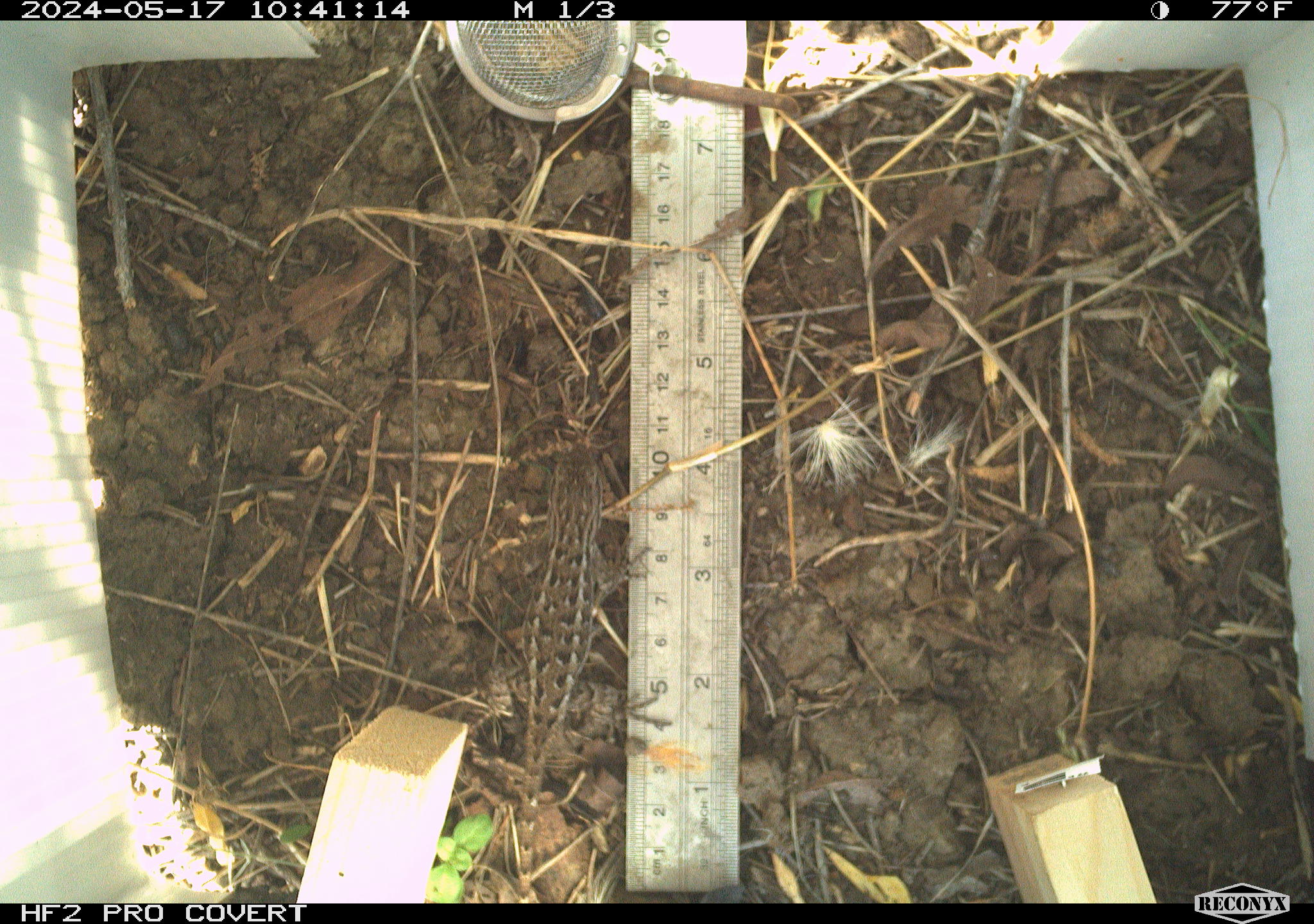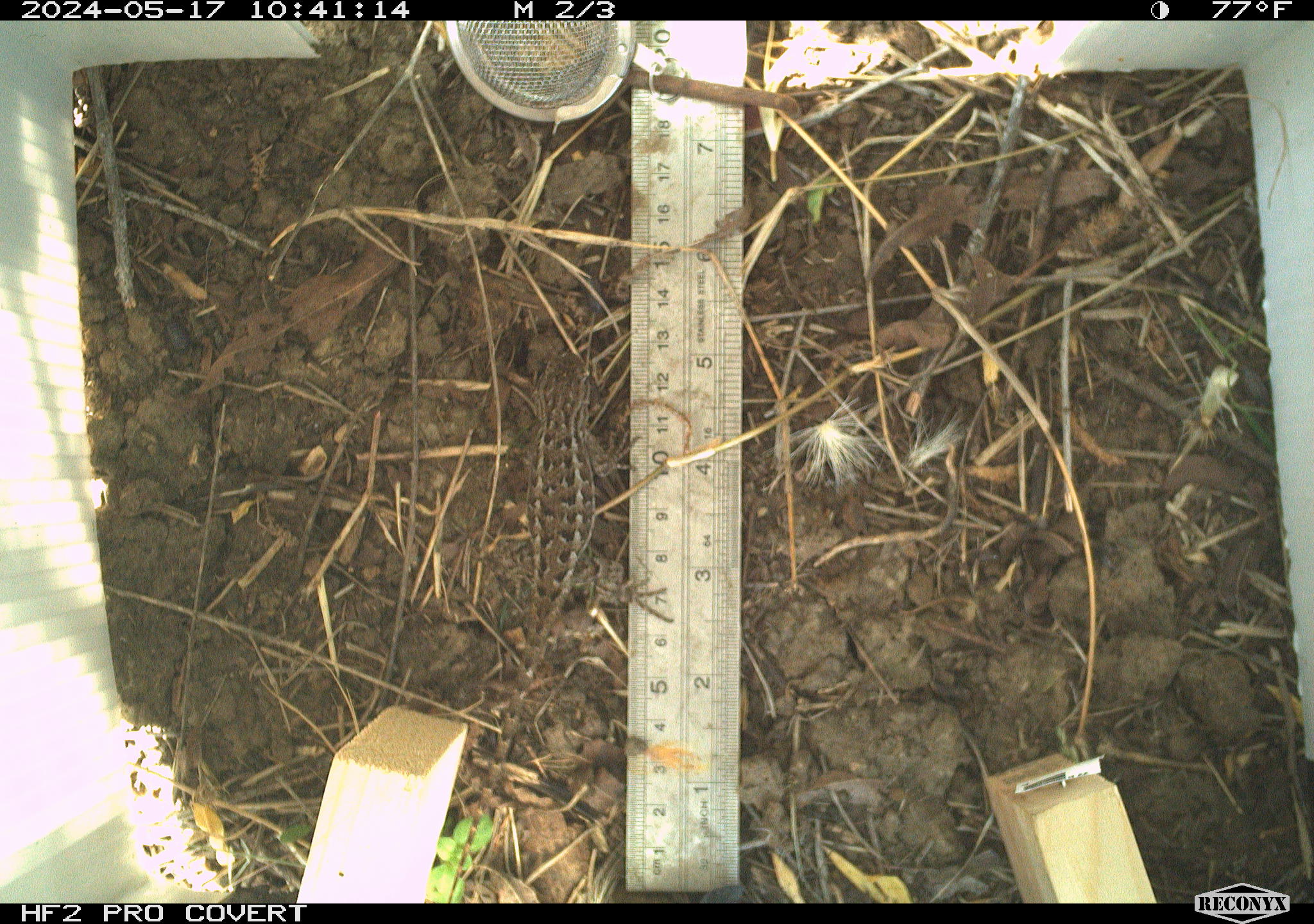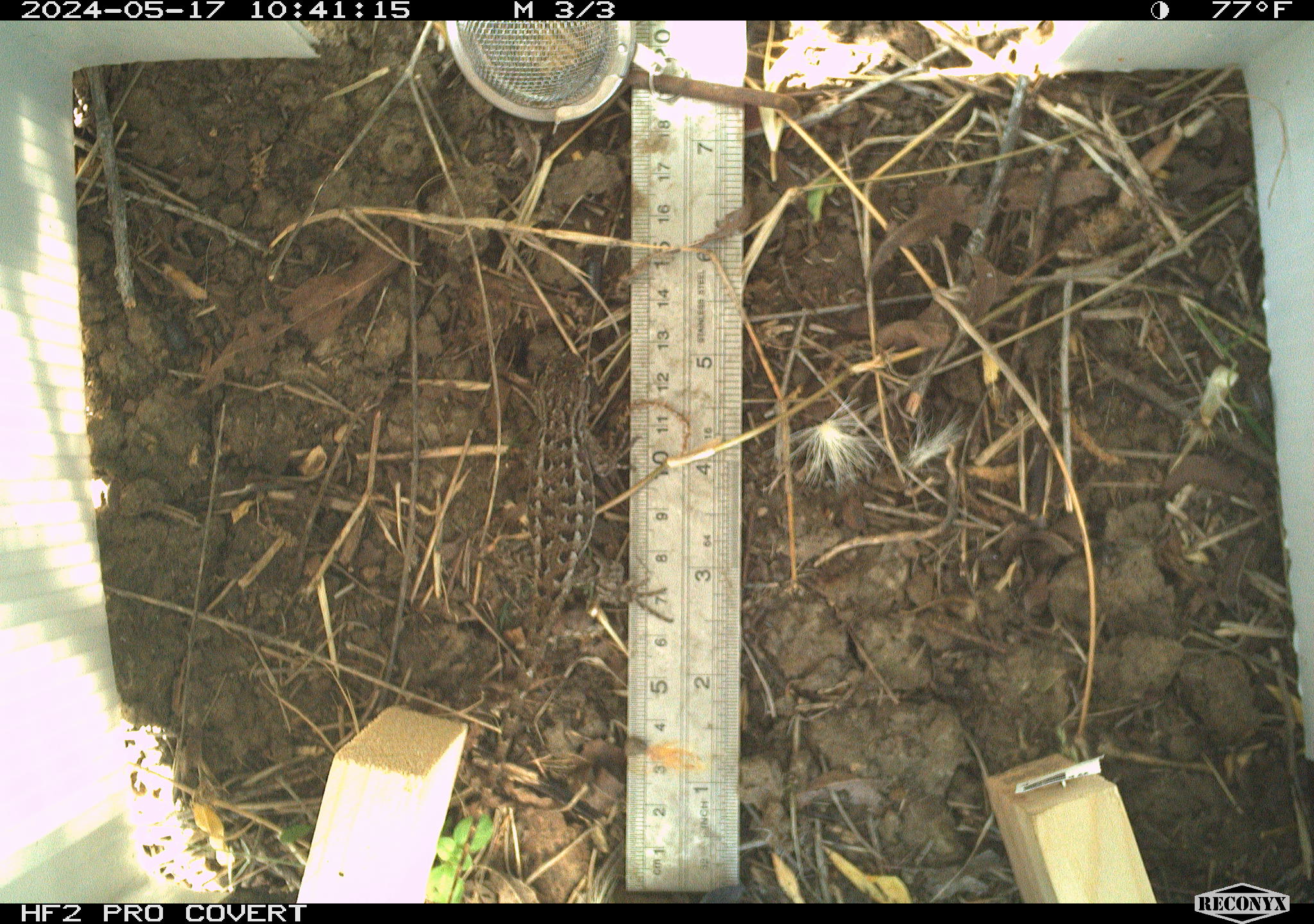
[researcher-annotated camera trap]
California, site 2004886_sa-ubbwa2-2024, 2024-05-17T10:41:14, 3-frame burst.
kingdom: Animalia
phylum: Chordata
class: Reptilia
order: Squamata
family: Phrynosomatidae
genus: Sceloporus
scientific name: Sceloporus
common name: spiny lizards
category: sceloporus species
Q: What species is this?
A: Sceloporus species (spiny lizards) (Sceloporus).